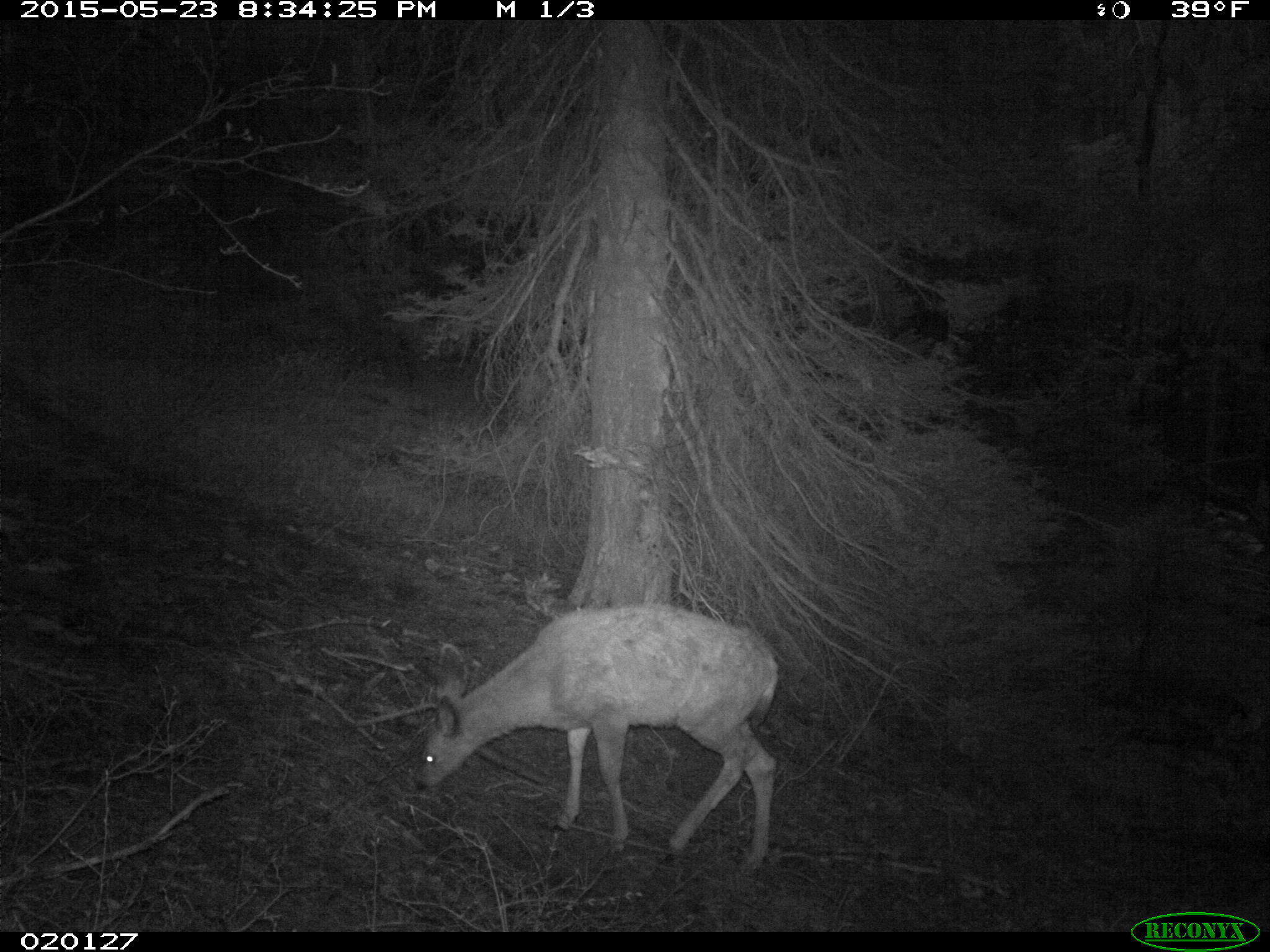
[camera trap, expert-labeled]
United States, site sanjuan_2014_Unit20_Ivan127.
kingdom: Animalia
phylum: Chordata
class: Mammalia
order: Artiodactyla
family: Cervidae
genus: Odocoileus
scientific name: Odocoileus hemionus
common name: mule deer